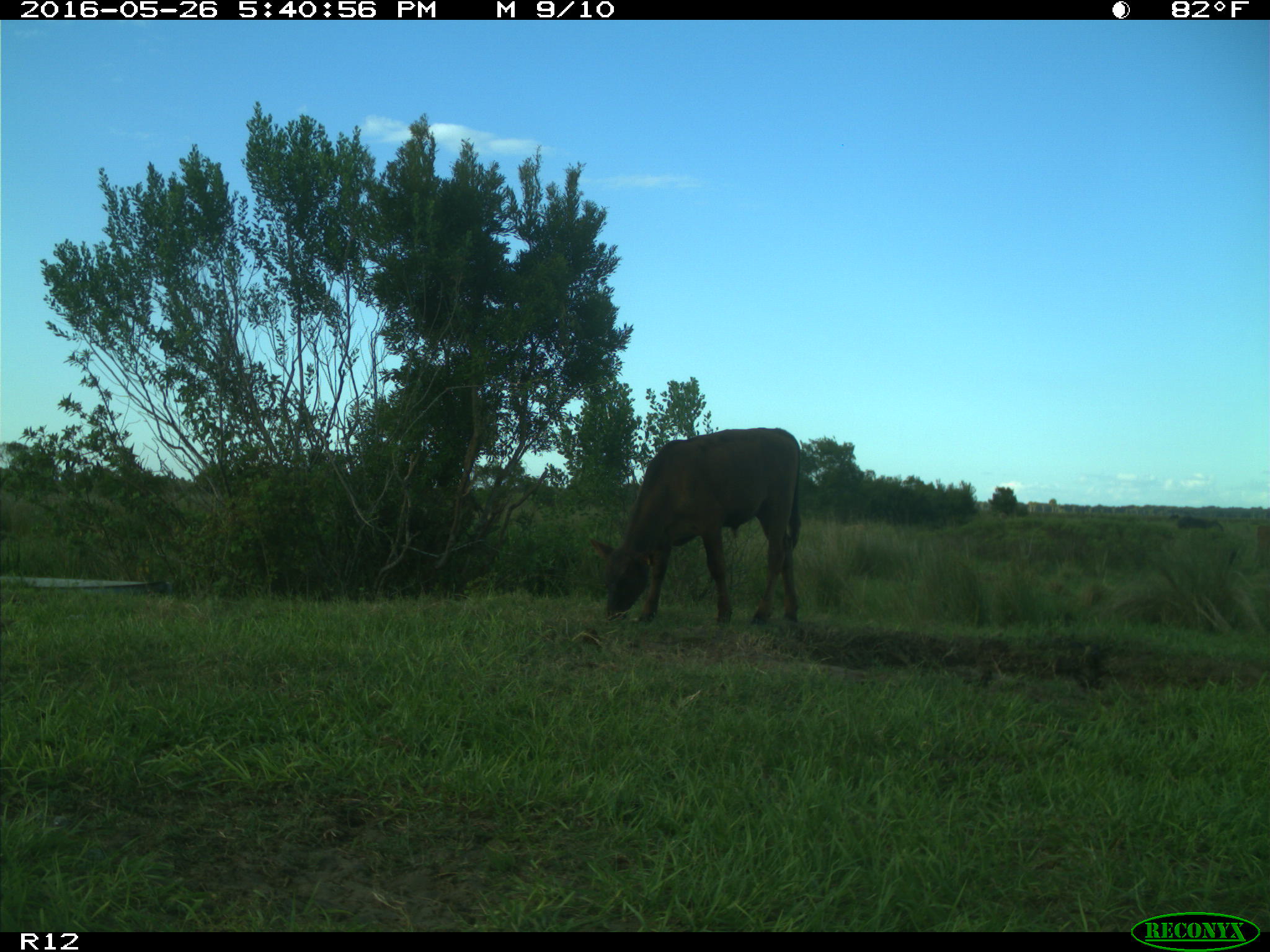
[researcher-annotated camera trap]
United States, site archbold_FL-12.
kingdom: Animalia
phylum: Chordata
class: Mammalia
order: Artiodactyla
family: Bovidae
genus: Bos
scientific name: Bos taurus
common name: domestic cow